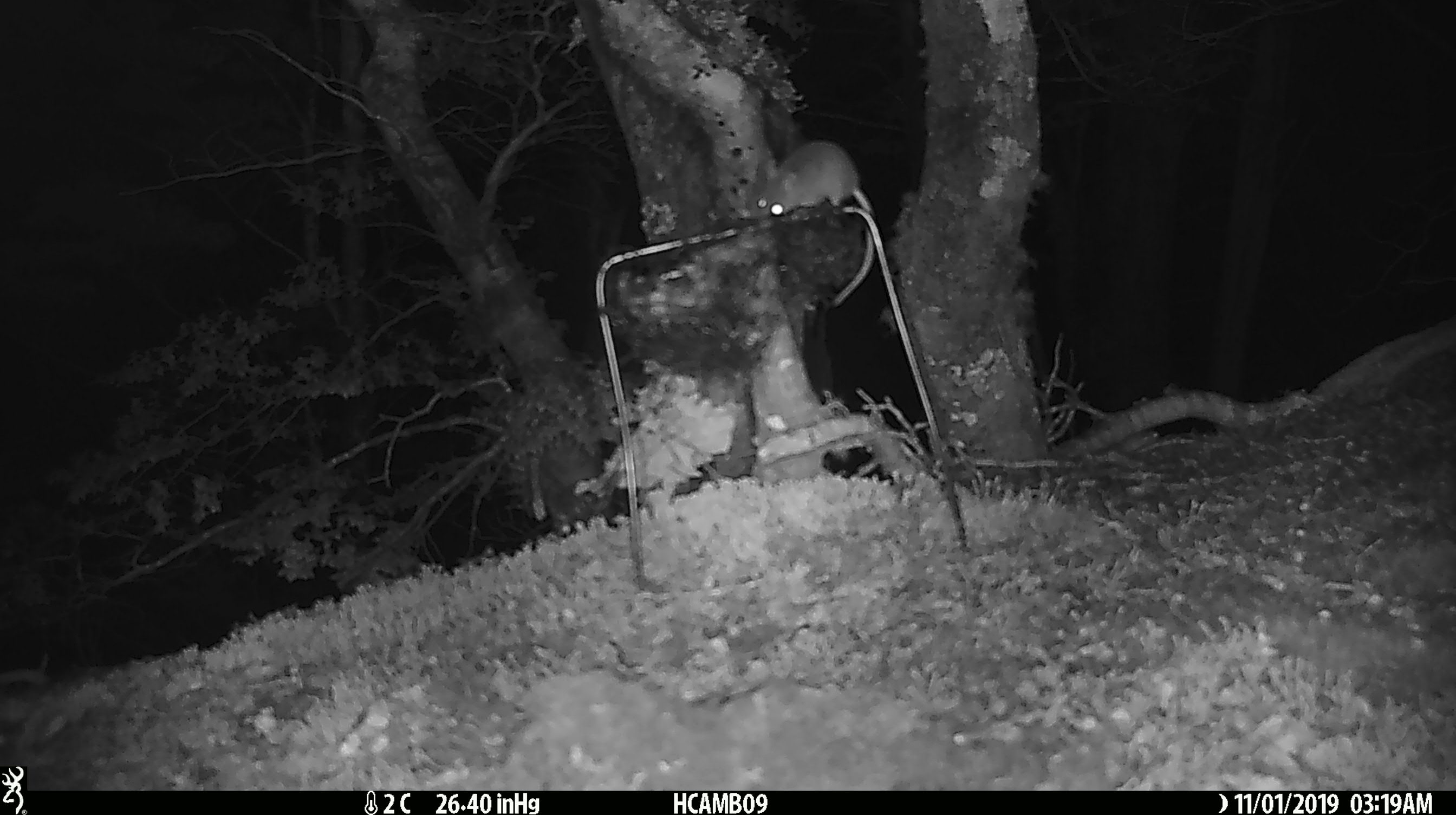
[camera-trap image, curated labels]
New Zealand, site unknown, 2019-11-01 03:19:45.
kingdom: Animalia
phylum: Chordata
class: Mammalia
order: Rodentia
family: Muridae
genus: Mus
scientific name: Mus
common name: mouse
Mouse (Mus).